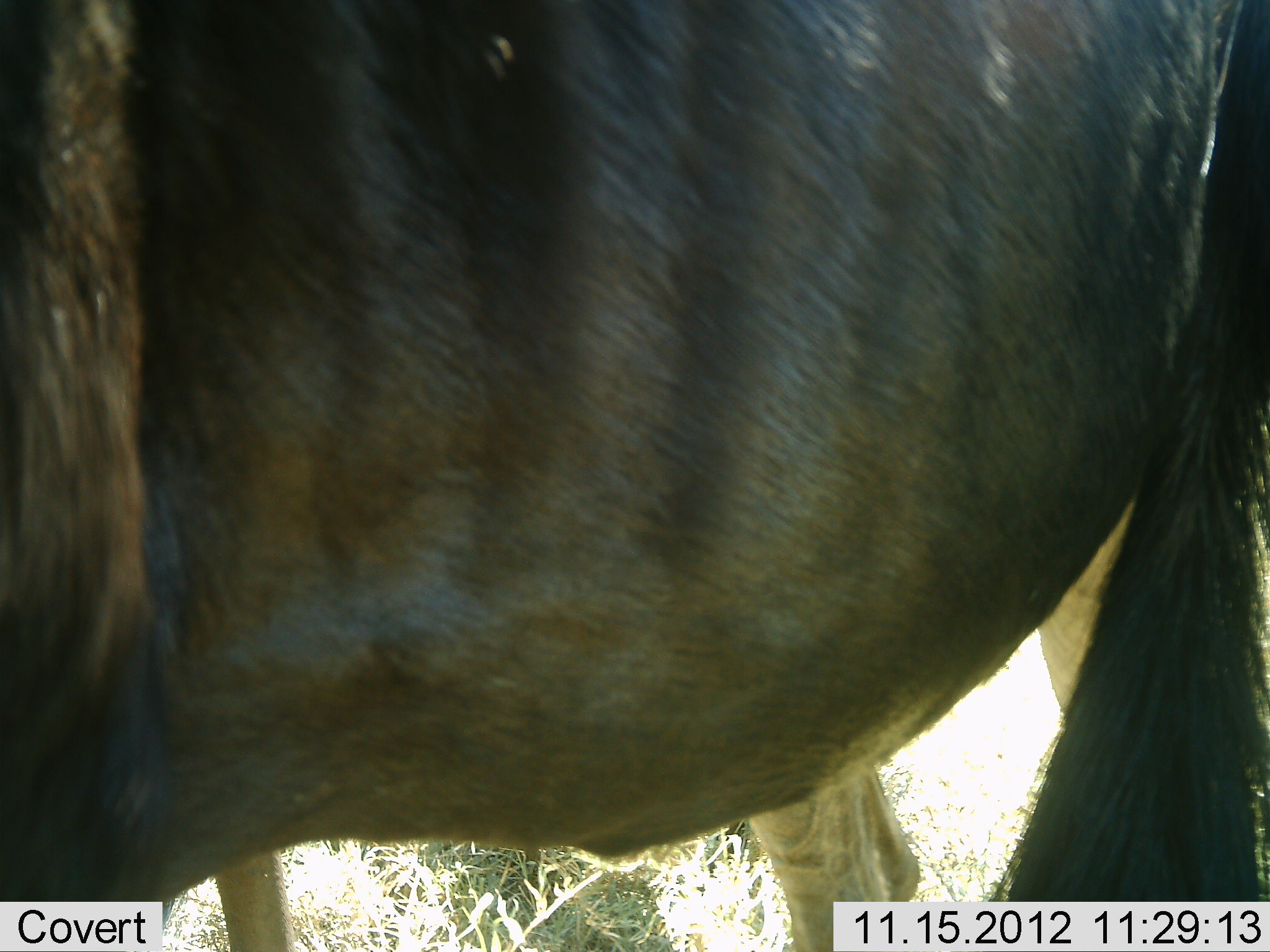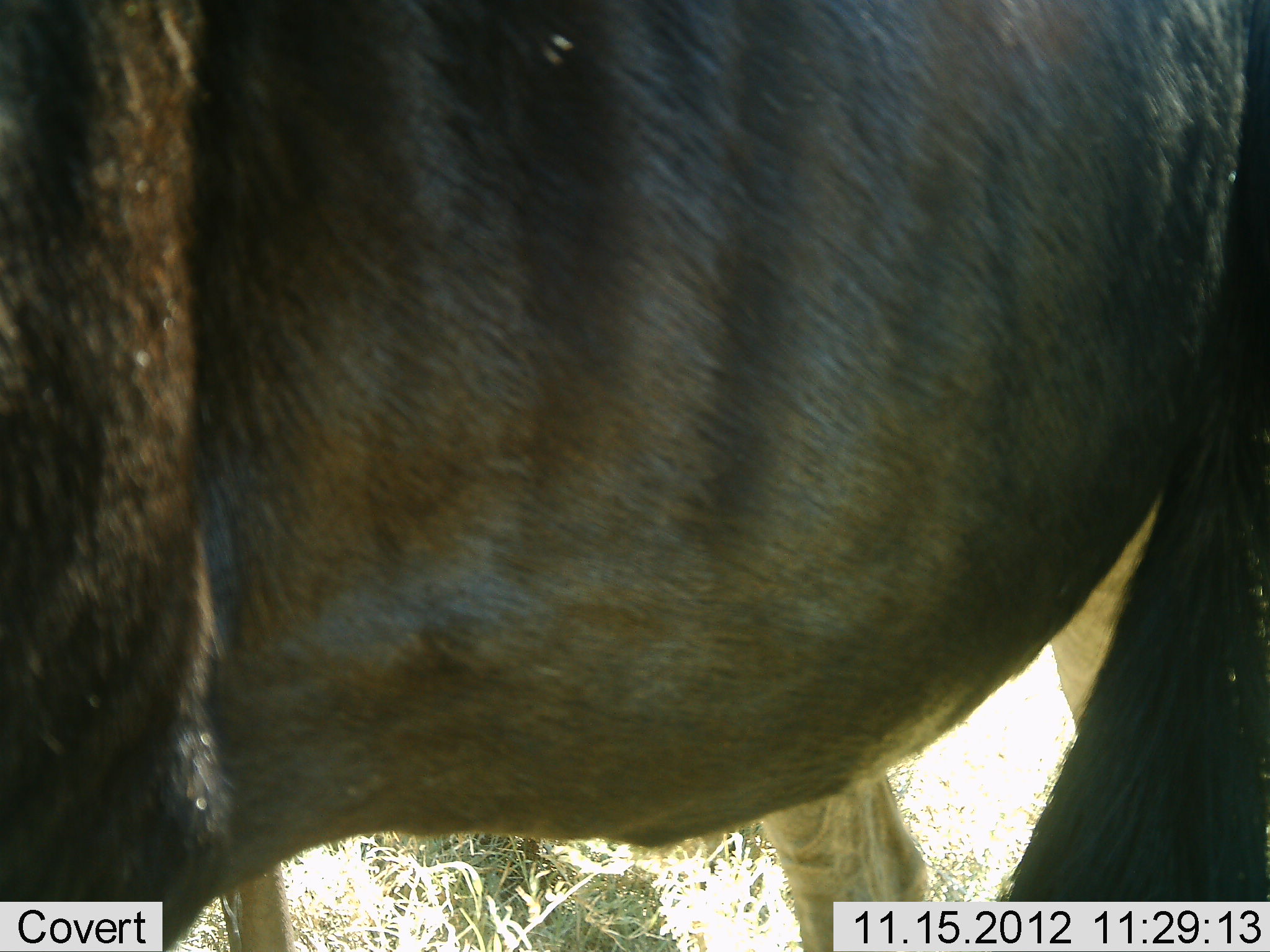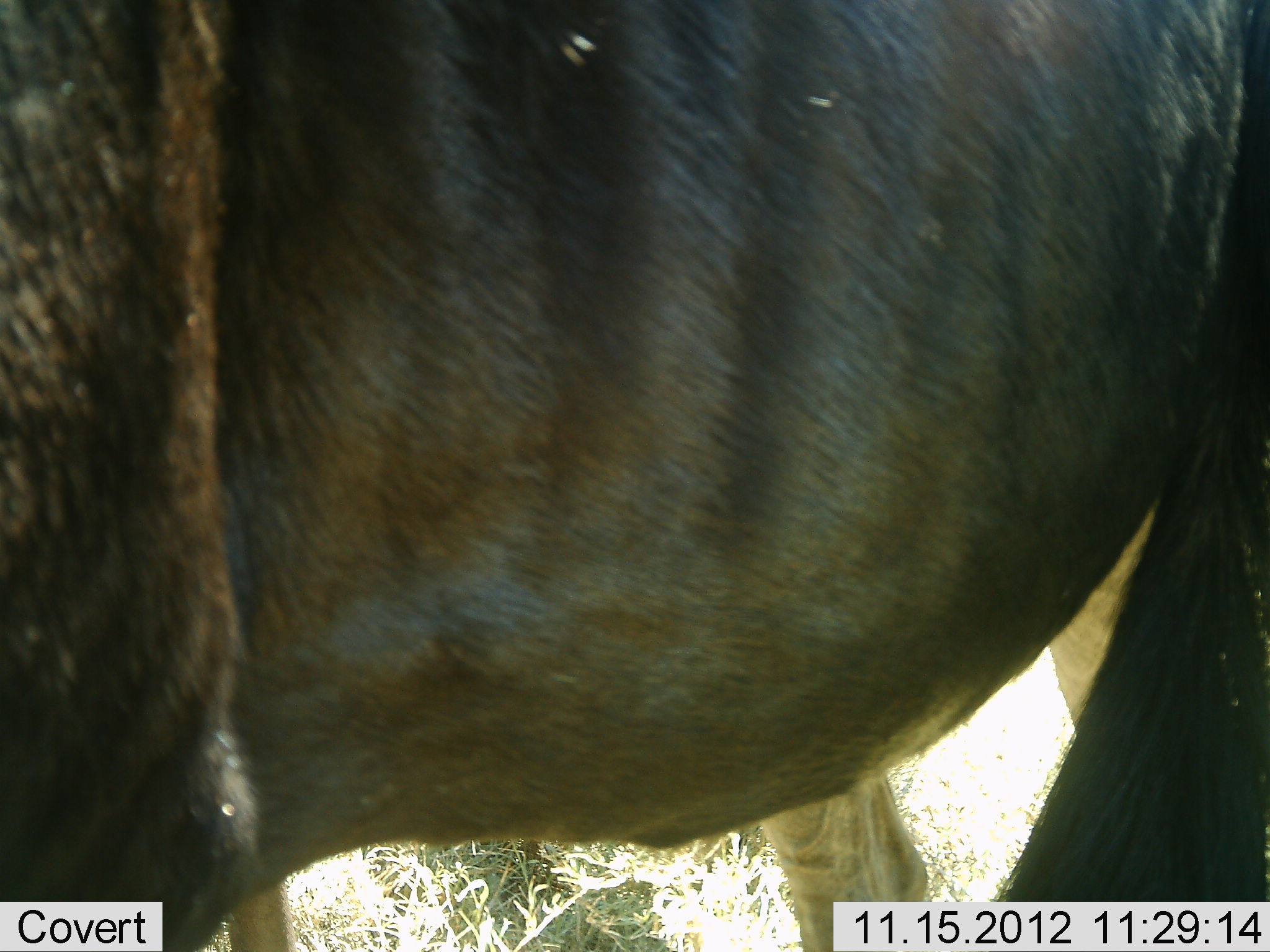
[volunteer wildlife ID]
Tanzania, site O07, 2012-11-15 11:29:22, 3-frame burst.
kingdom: Animalia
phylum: Chordata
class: Mammalia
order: Artiodactyla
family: Bovidae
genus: Connochaetes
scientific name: Connochaetes taurinus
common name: blue wildebeest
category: wildebeest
Wildebeest (blue wildebeest) (Connochaetes taurinus), count 1. Behavior (volunteer vote fractions): standing 90%, resting 0%, moving 10%, interacting 0%. Young present (vote fraction): 0%. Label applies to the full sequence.